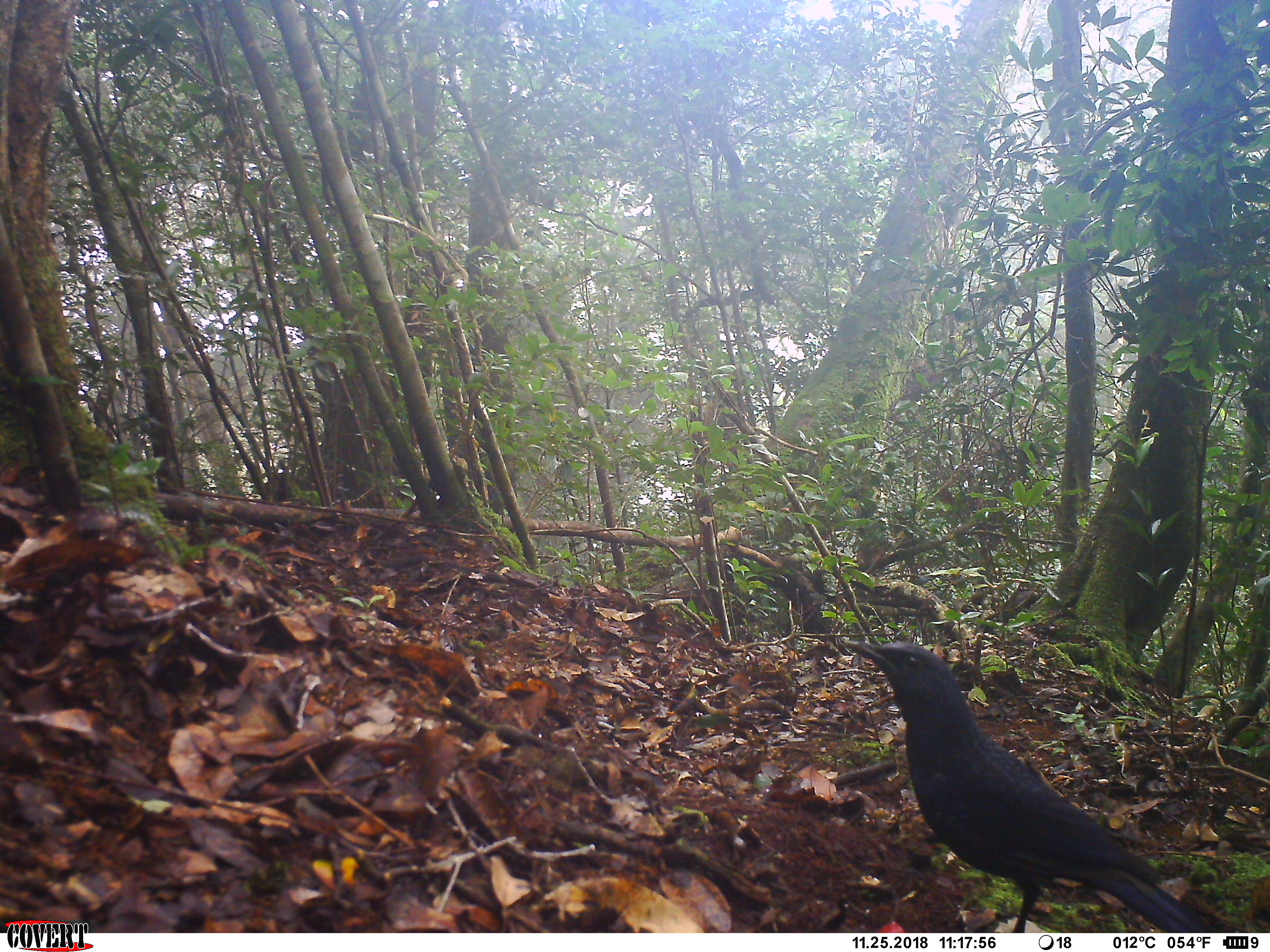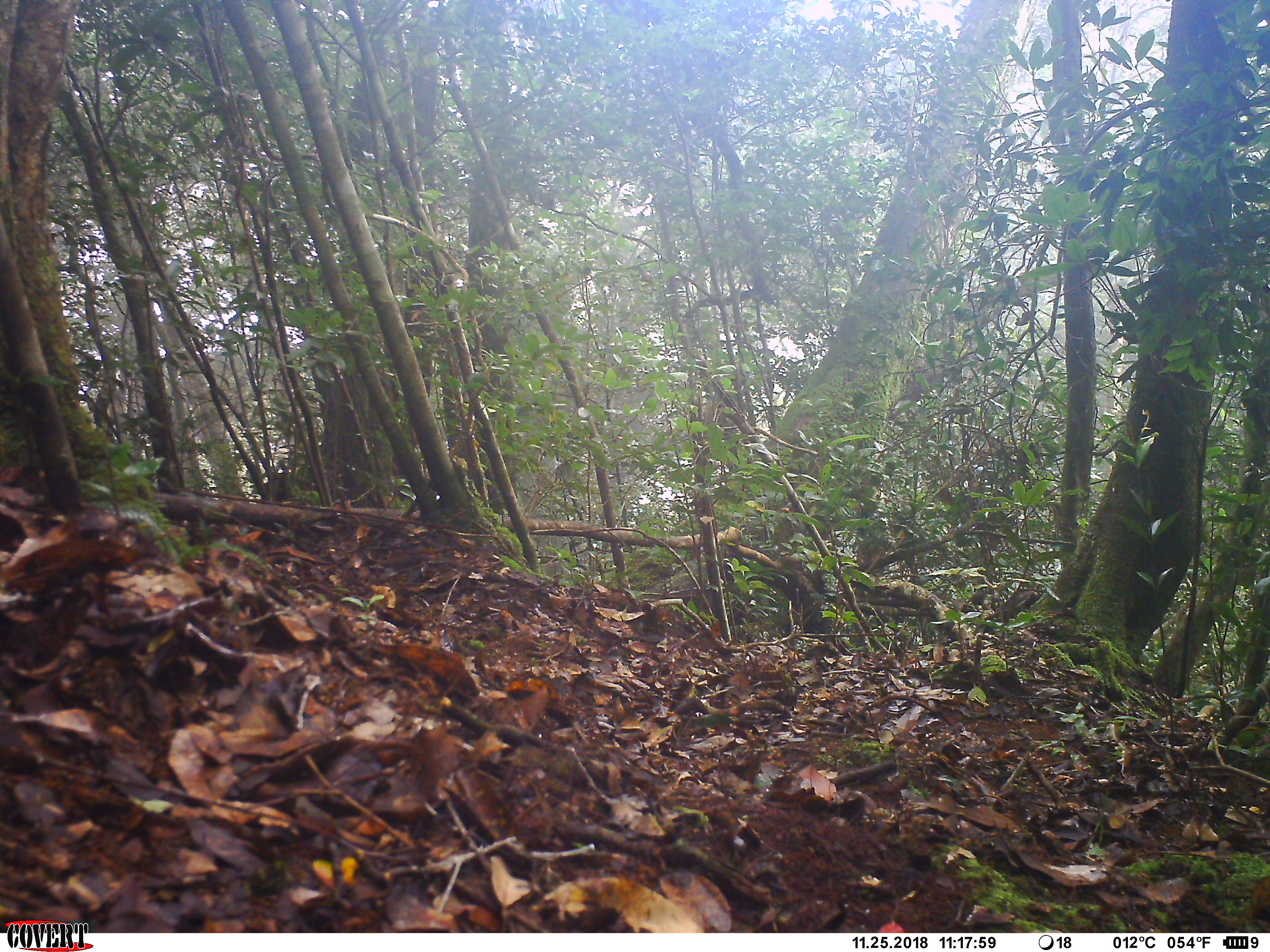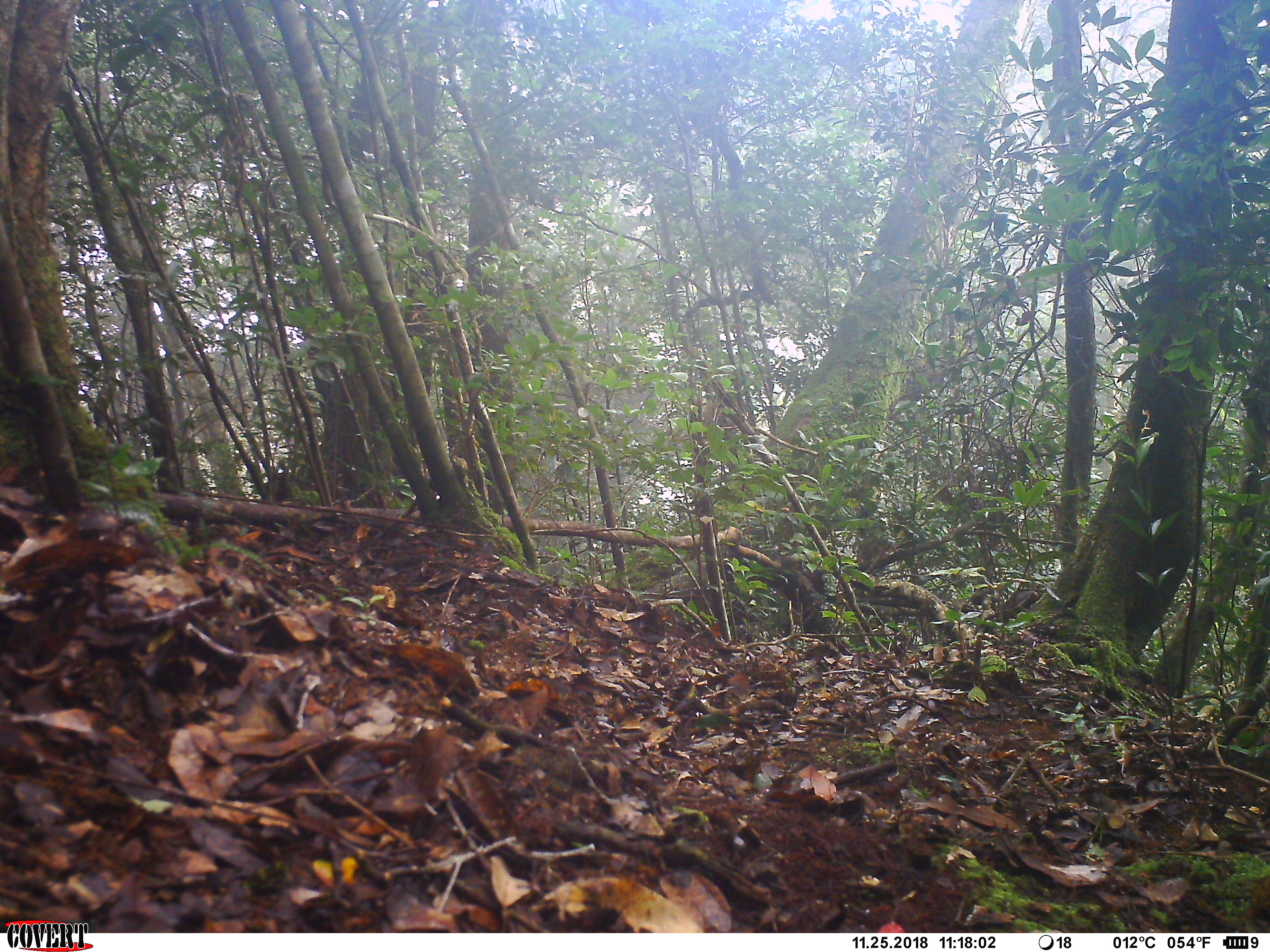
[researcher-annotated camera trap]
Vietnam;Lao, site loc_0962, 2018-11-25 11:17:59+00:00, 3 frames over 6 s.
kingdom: Animalia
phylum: Chordata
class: Aves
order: Passeriformes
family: Muscicapidae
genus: Myophonus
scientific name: Myophonus caeruleus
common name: blue whistling thrush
Blue whistling thrush (Myophonus caeruleus). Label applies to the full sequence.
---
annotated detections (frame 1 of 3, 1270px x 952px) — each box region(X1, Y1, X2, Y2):
blue whistling thrush: region(839, 638, 1212, 931)